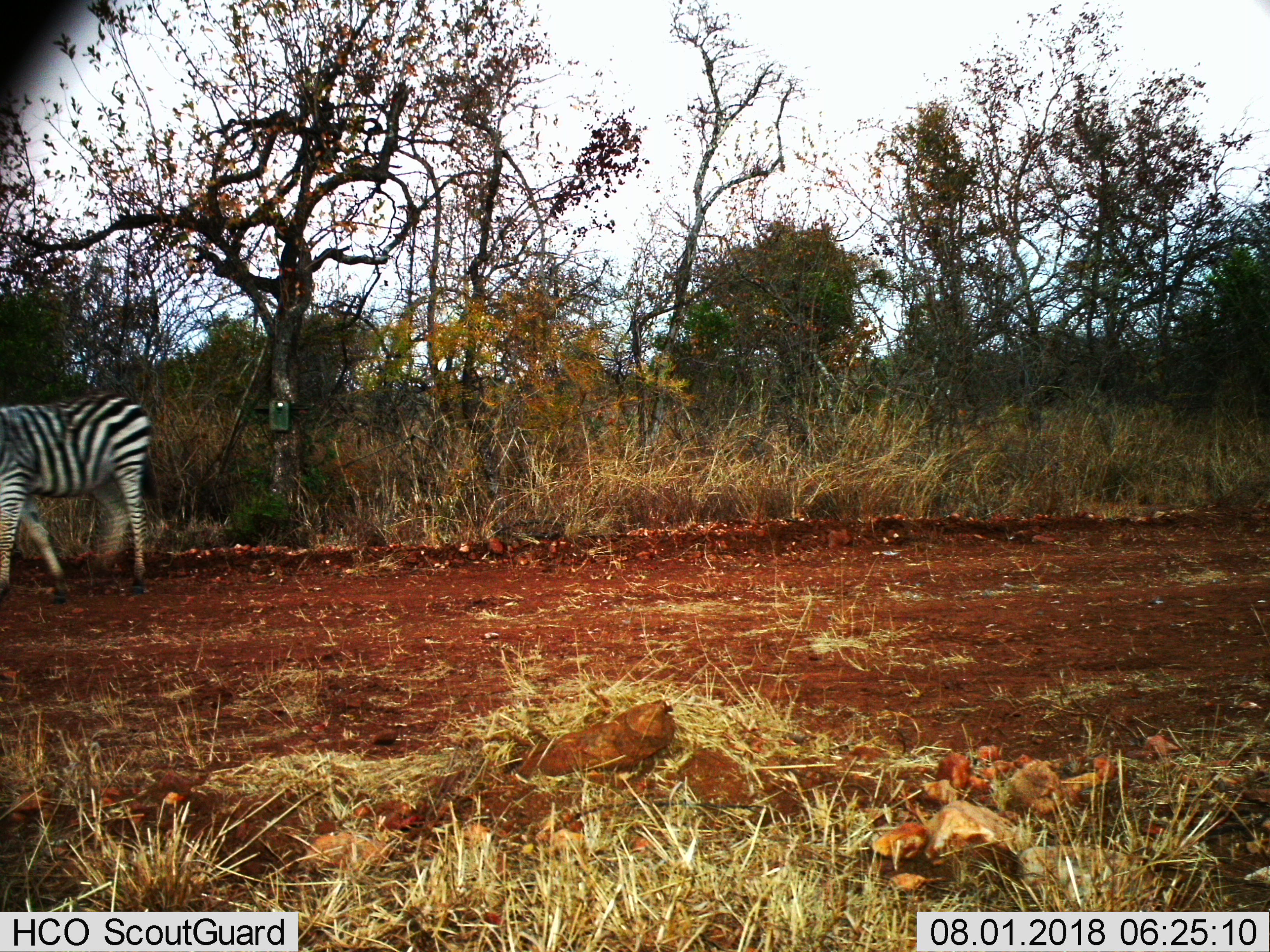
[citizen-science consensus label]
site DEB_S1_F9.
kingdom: Animalia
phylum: Chordata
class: Mammalia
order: Perissodactyla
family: Equidae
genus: Equus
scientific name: Equus quagga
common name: plains zebra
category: zebraplains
Zebraplains (plains zebra) (Equus quagga), count 1. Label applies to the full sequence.